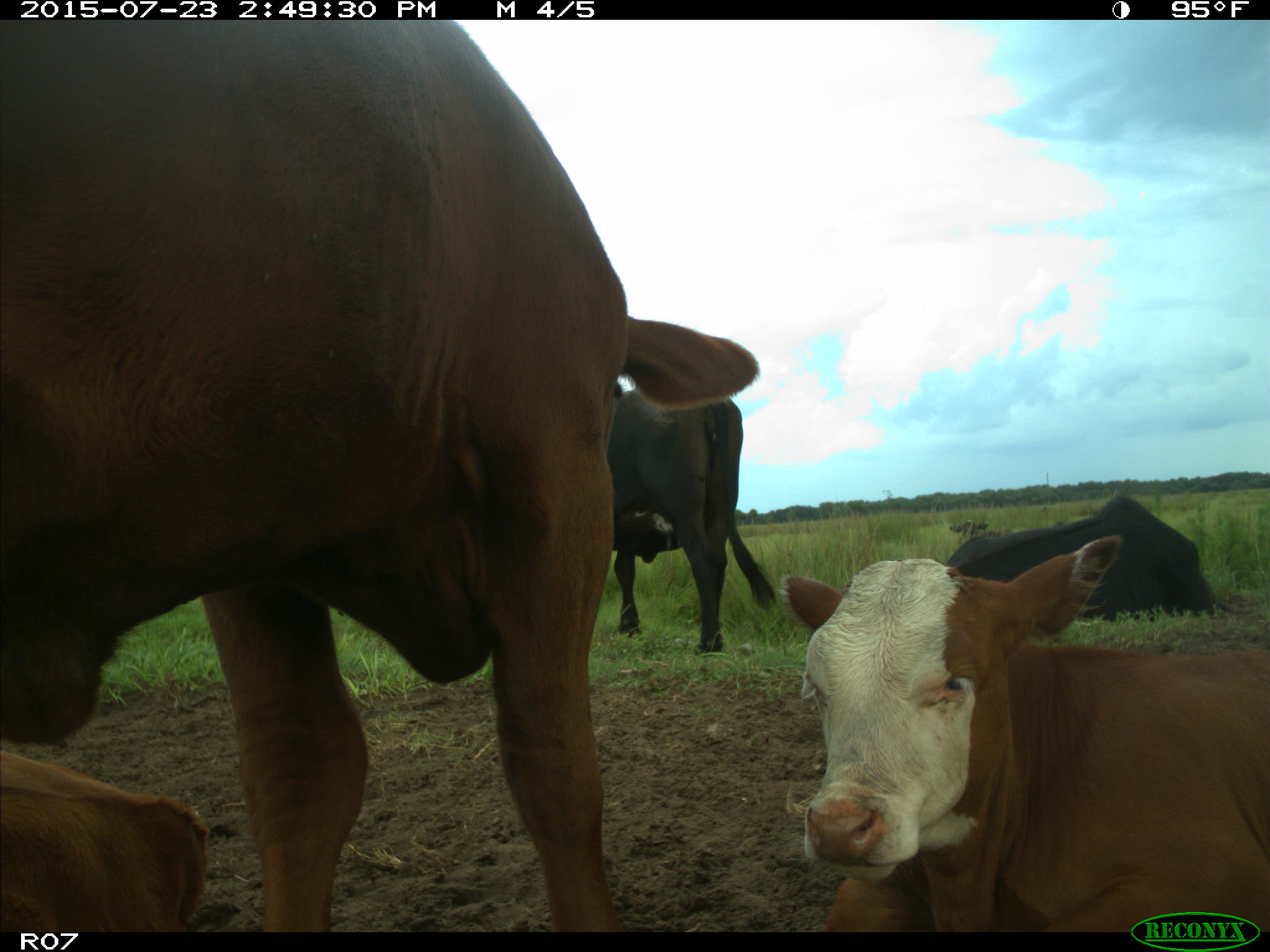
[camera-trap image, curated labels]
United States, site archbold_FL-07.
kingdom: Animalia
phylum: Chordata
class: Mammalia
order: Artiodactyla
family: Bovidae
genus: Bos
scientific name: Bos taurus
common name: domestic cow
Bos taurus (domestic cow).